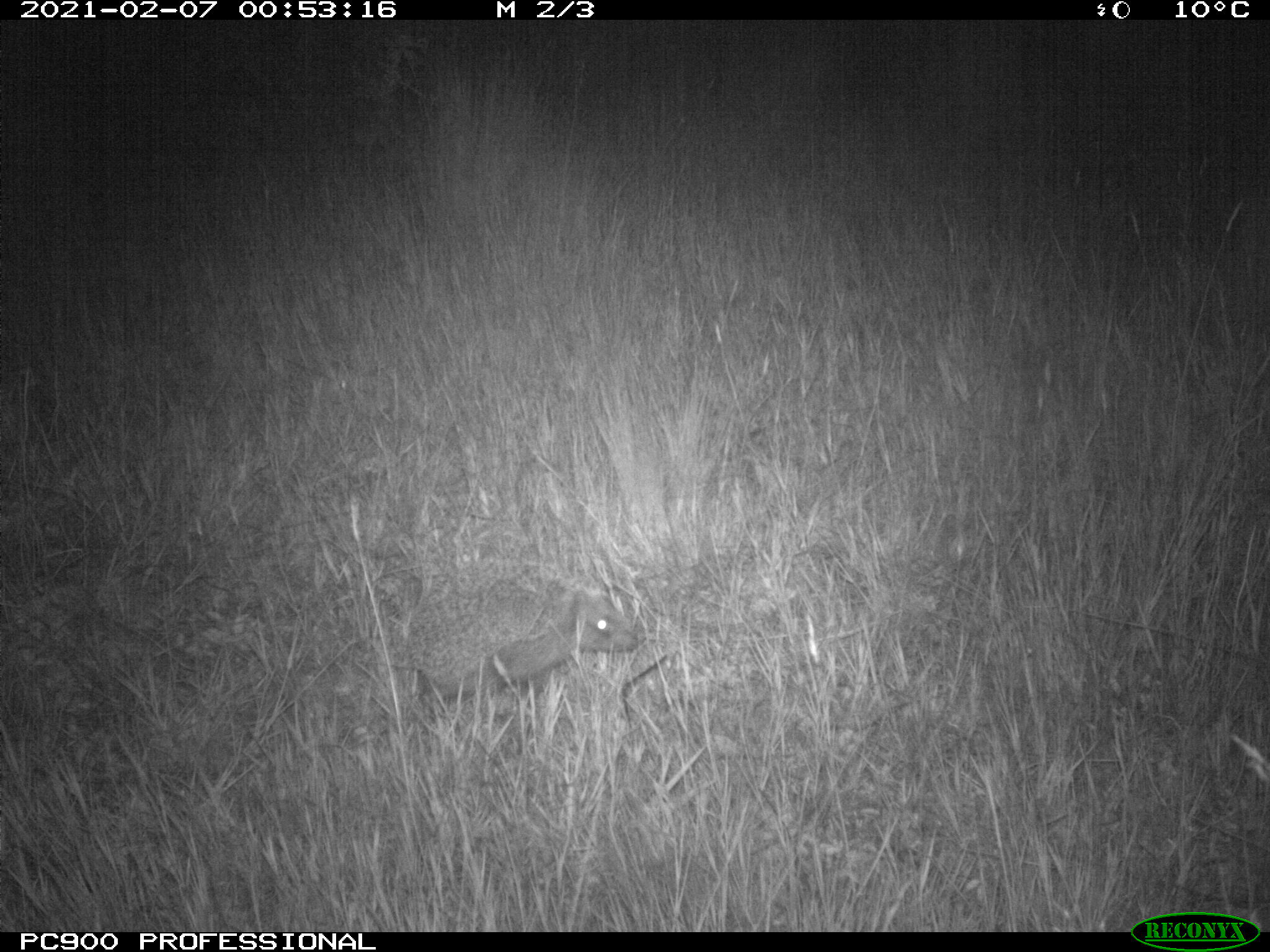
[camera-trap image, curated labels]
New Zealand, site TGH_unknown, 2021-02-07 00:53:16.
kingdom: Animalia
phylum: Chordata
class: Mammalia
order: Eulipotyphla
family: Erinaceidae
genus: Erinaceus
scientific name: Erinaceus europaeus europaeus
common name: european hedgehog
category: hedgehog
Hedgehog (european hedgehog) (Erinaceus europaeus europaeus).